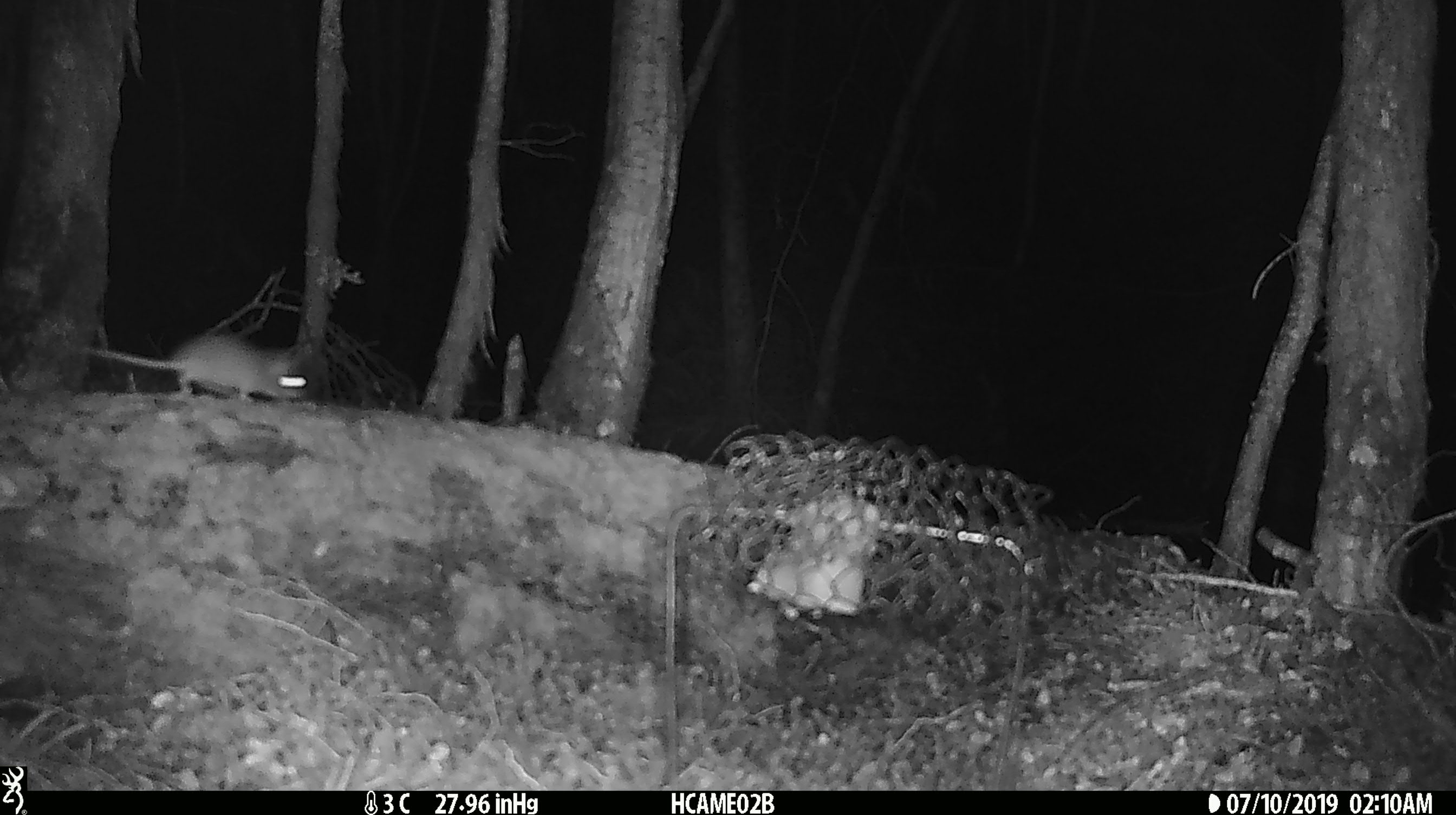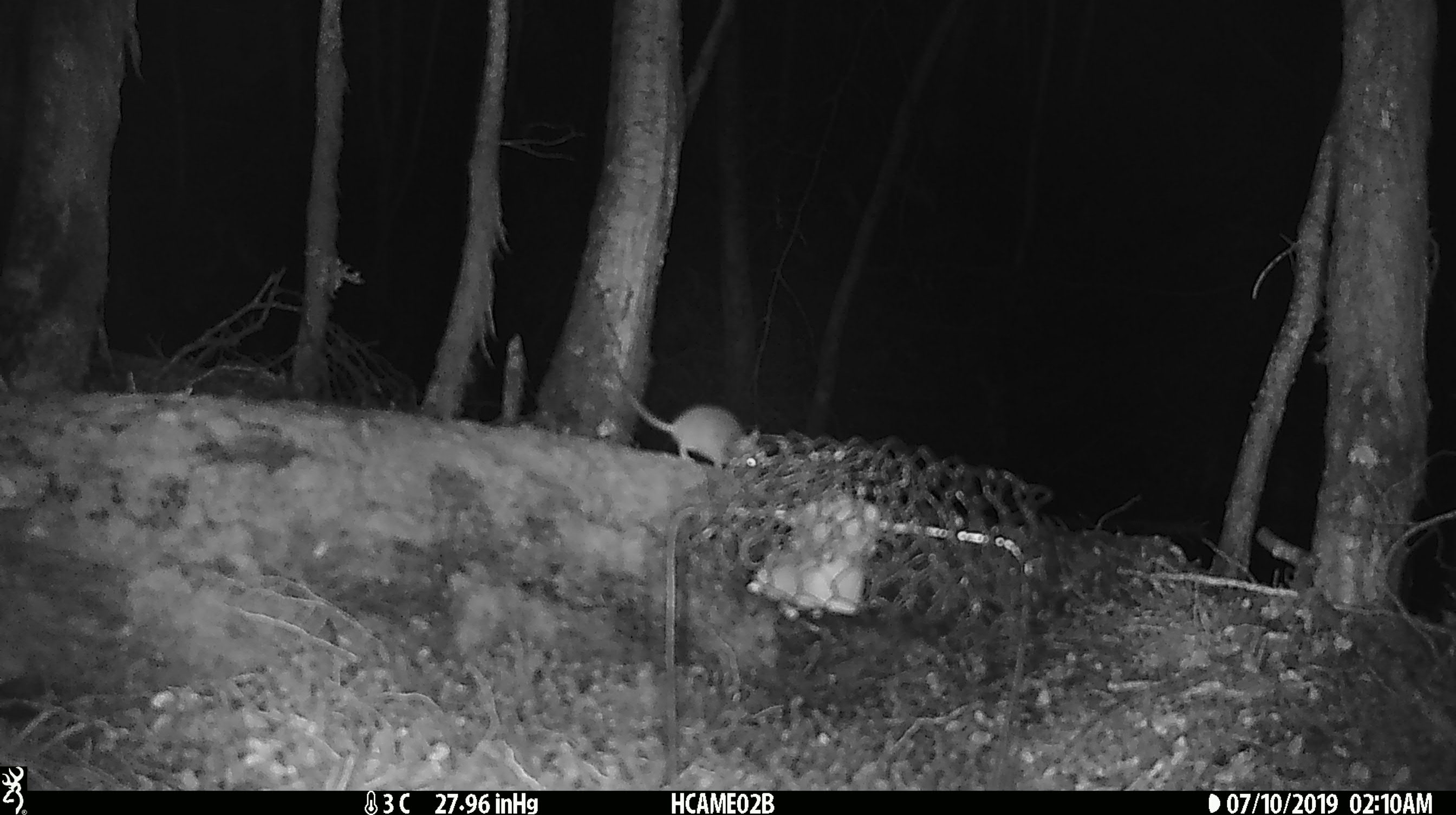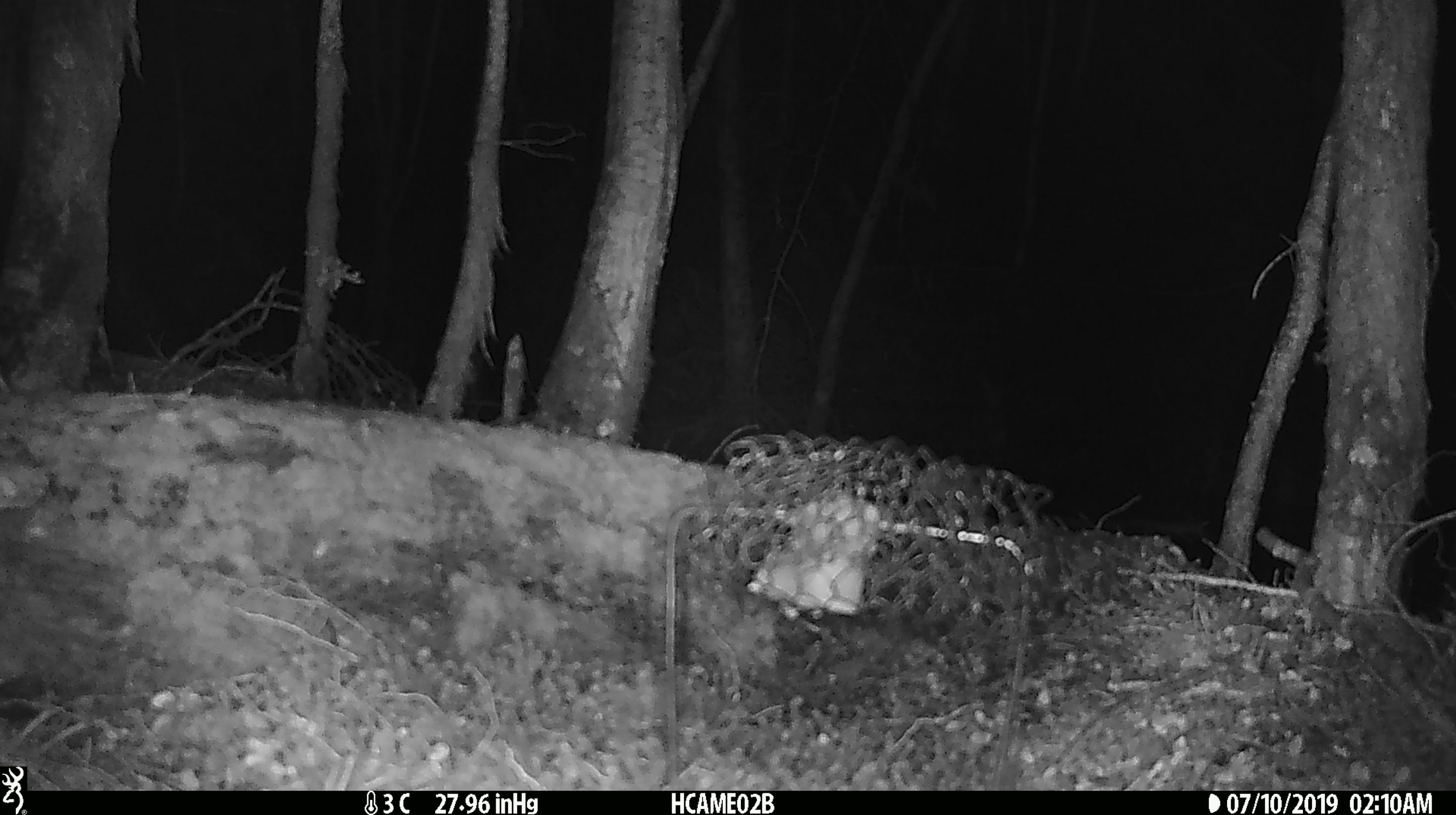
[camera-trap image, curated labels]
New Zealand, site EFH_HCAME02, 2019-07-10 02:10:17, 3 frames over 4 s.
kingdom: Animalia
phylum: Chordata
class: Mammalia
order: Rodentia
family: Muridae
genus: Mus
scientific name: Mus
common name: mouse